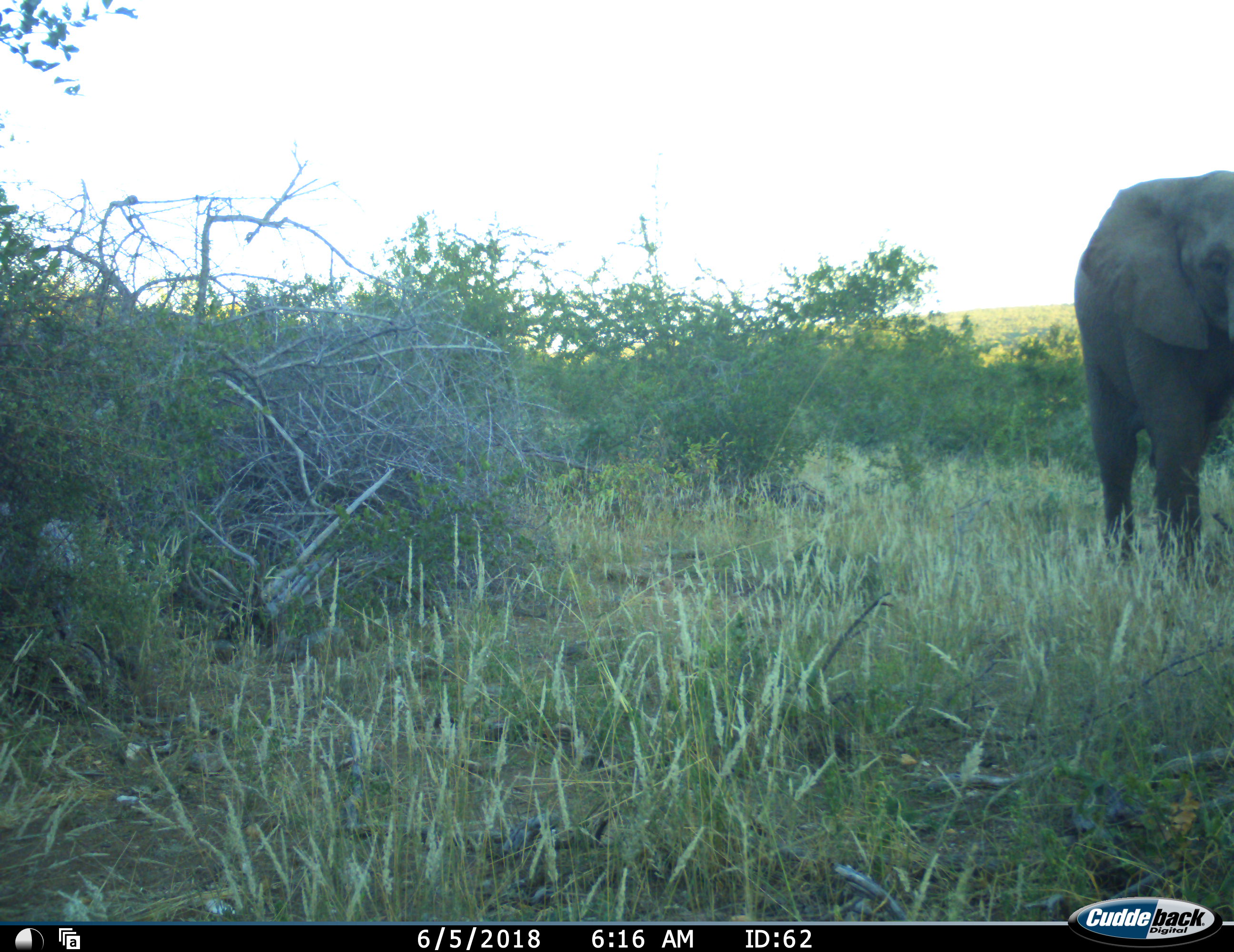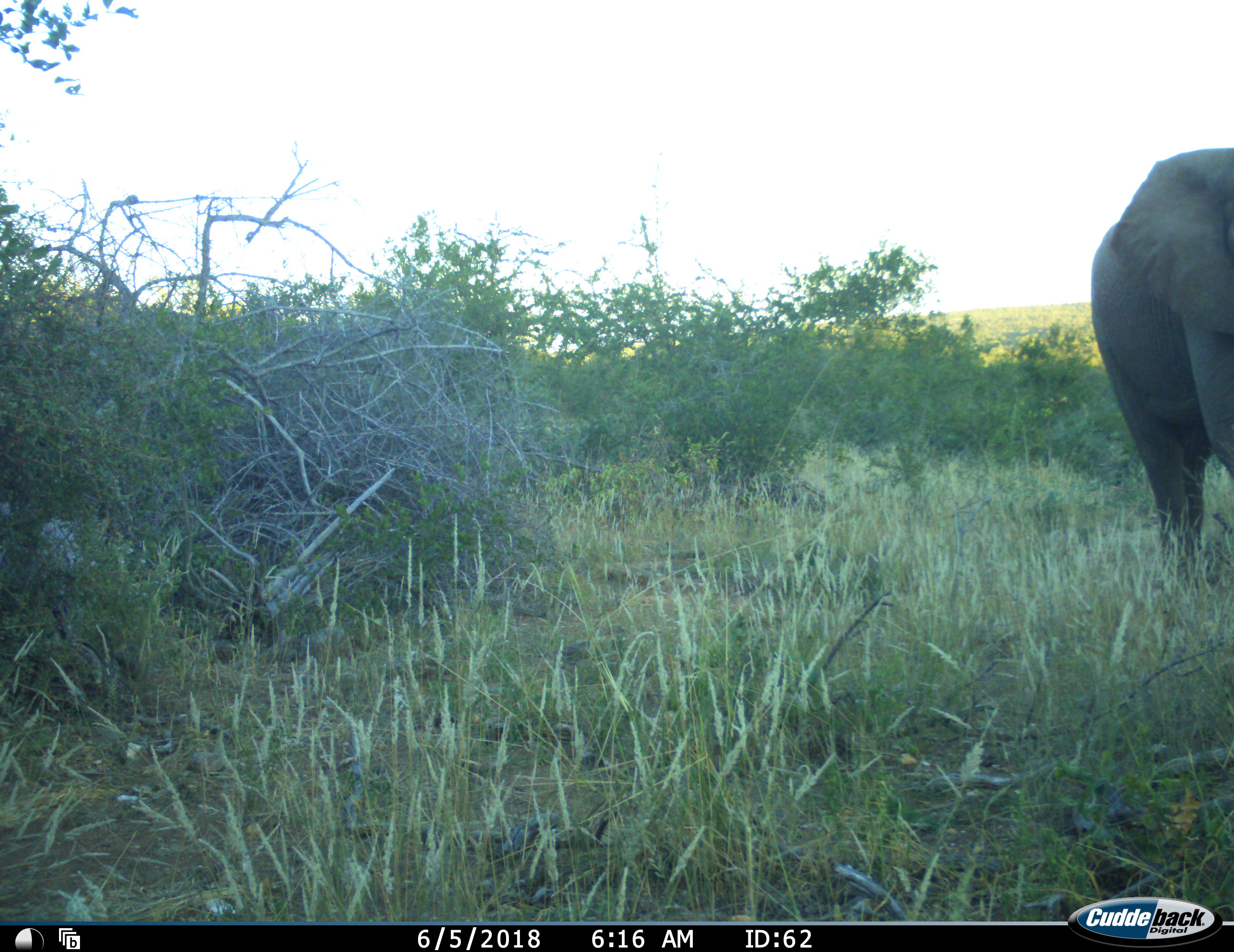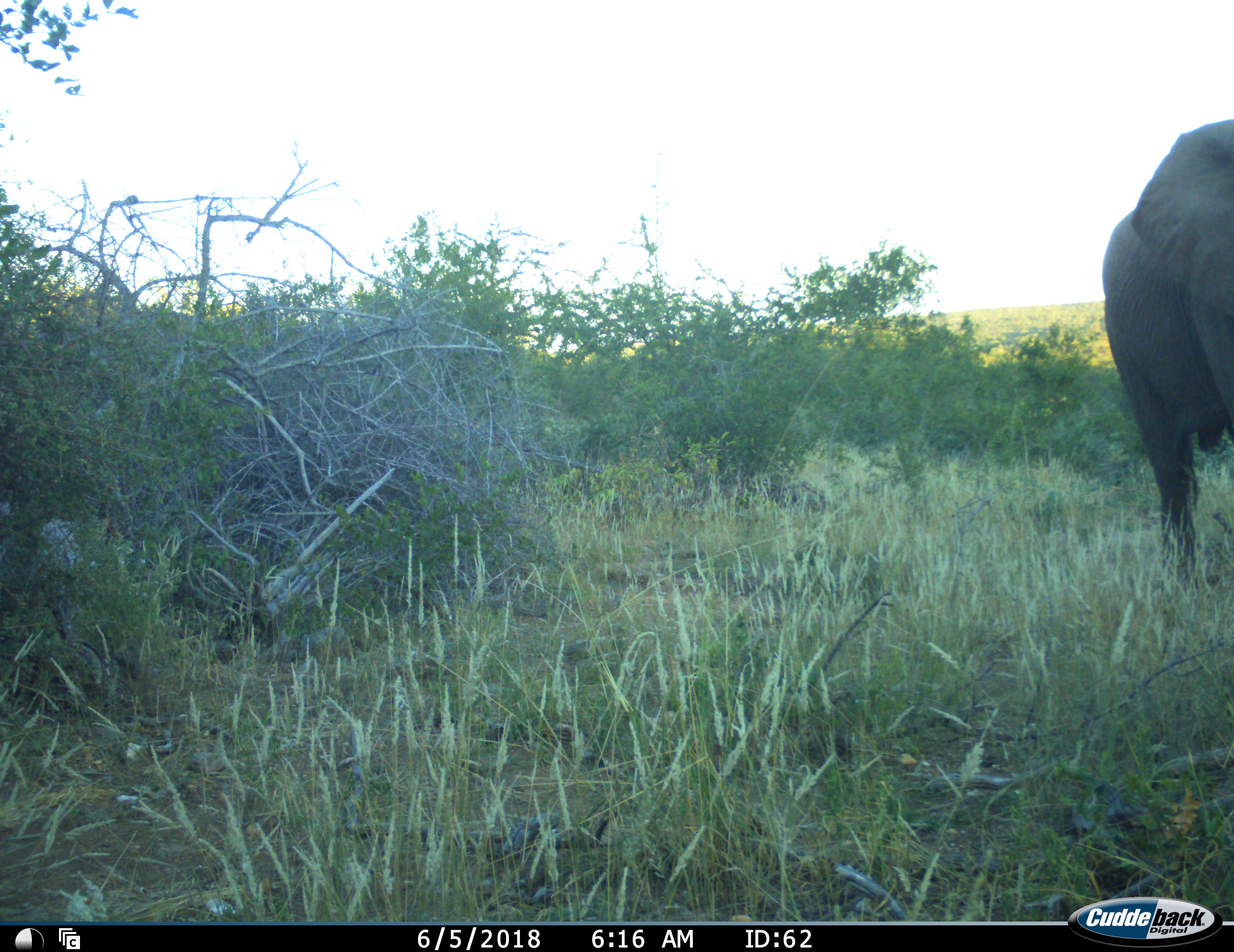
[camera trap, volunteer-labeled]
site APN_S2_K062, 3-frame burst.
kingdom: Animalia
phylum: Chordata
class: Mammalia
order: Proboscidea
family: Elephantidae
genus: Loxodonta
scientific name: Loxodonta africana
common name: african bush elephant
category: elephant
Elephant (african bush elephant) (Loxodonta africana), count 1. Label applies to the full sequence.